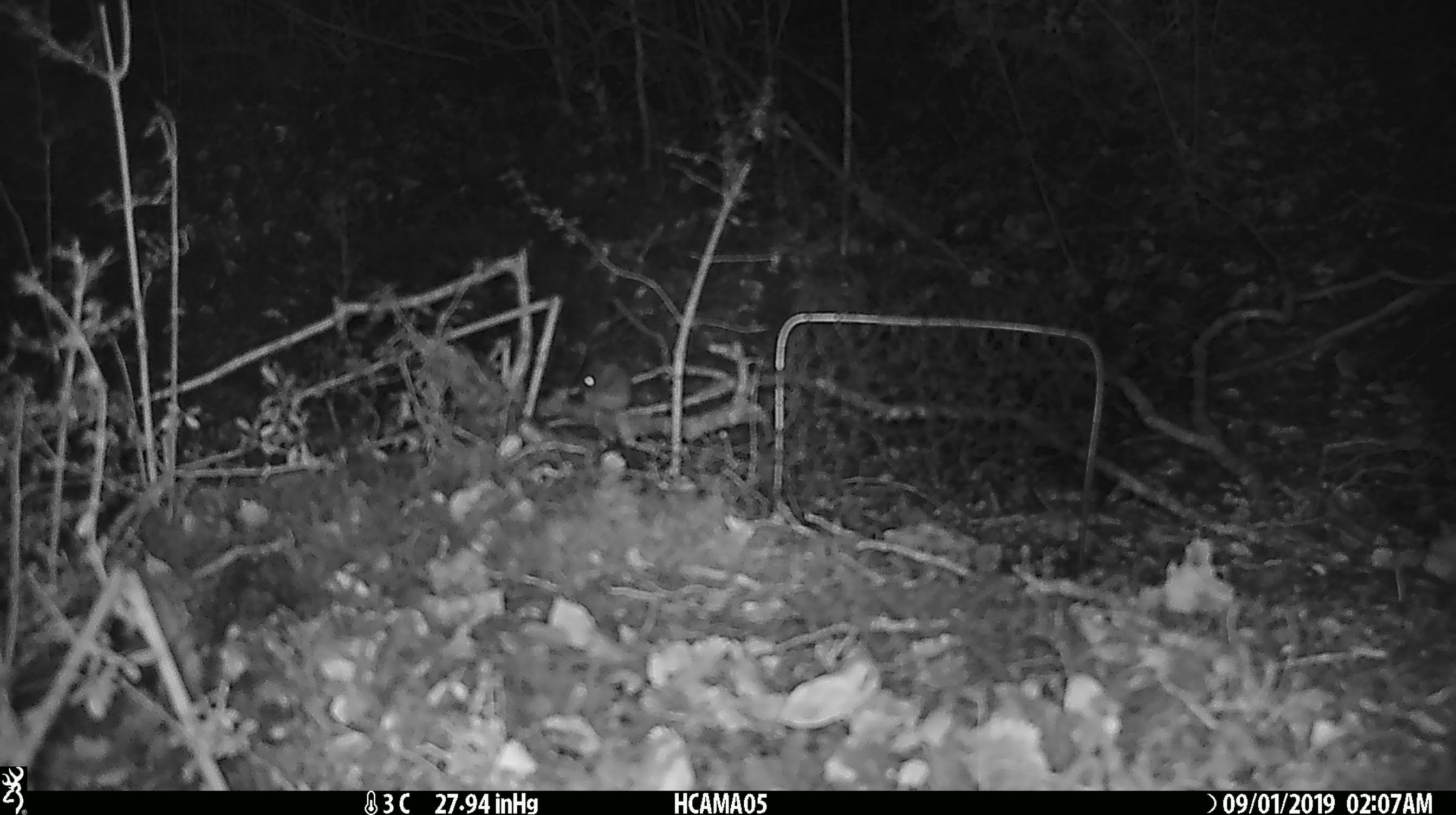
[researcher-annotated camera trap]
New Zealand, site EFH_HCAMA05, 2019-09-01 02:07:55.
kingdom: Animalia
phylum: Chordata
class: Mammalia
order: Rodentia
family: Muridae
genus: Mus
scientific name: Mus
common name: mouse